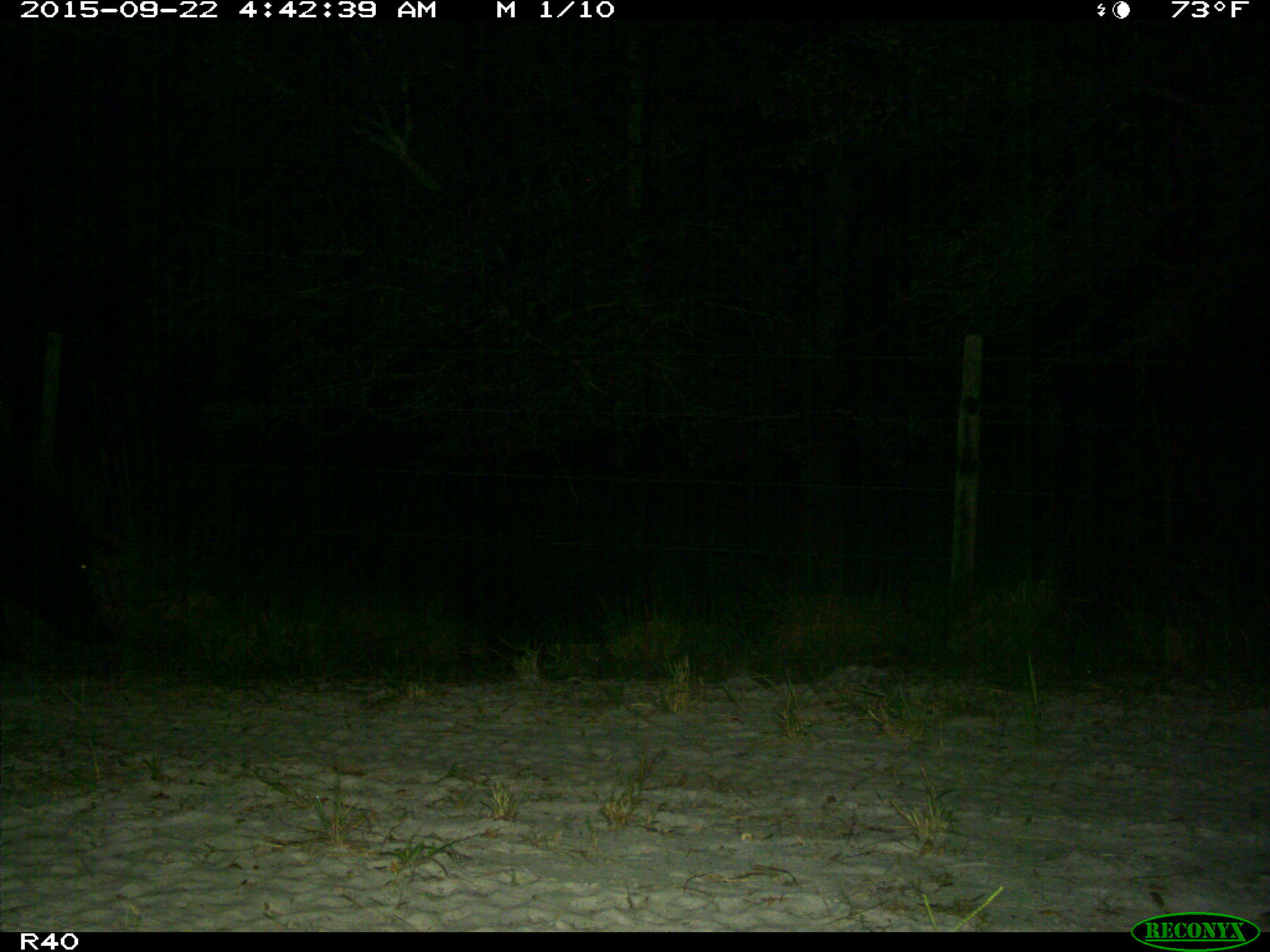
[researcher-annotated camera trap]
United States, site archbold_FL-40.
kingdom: Animalia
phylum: Chordata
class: Mammalia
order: Artiodactyla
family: Suidae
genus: Sus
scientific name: Sus scrofa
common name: wild boar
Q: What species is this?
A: Sus scrofa (wild boar).